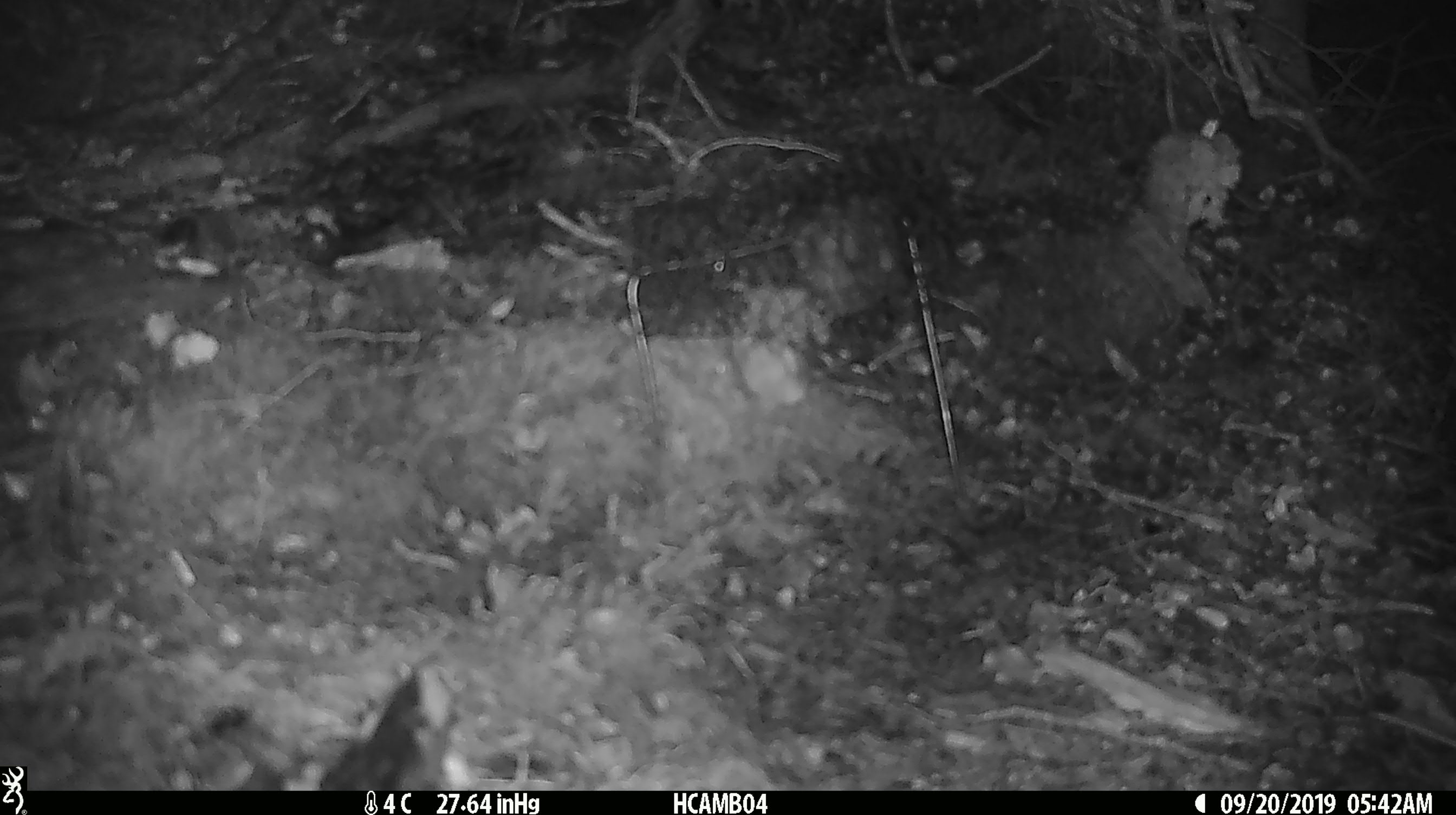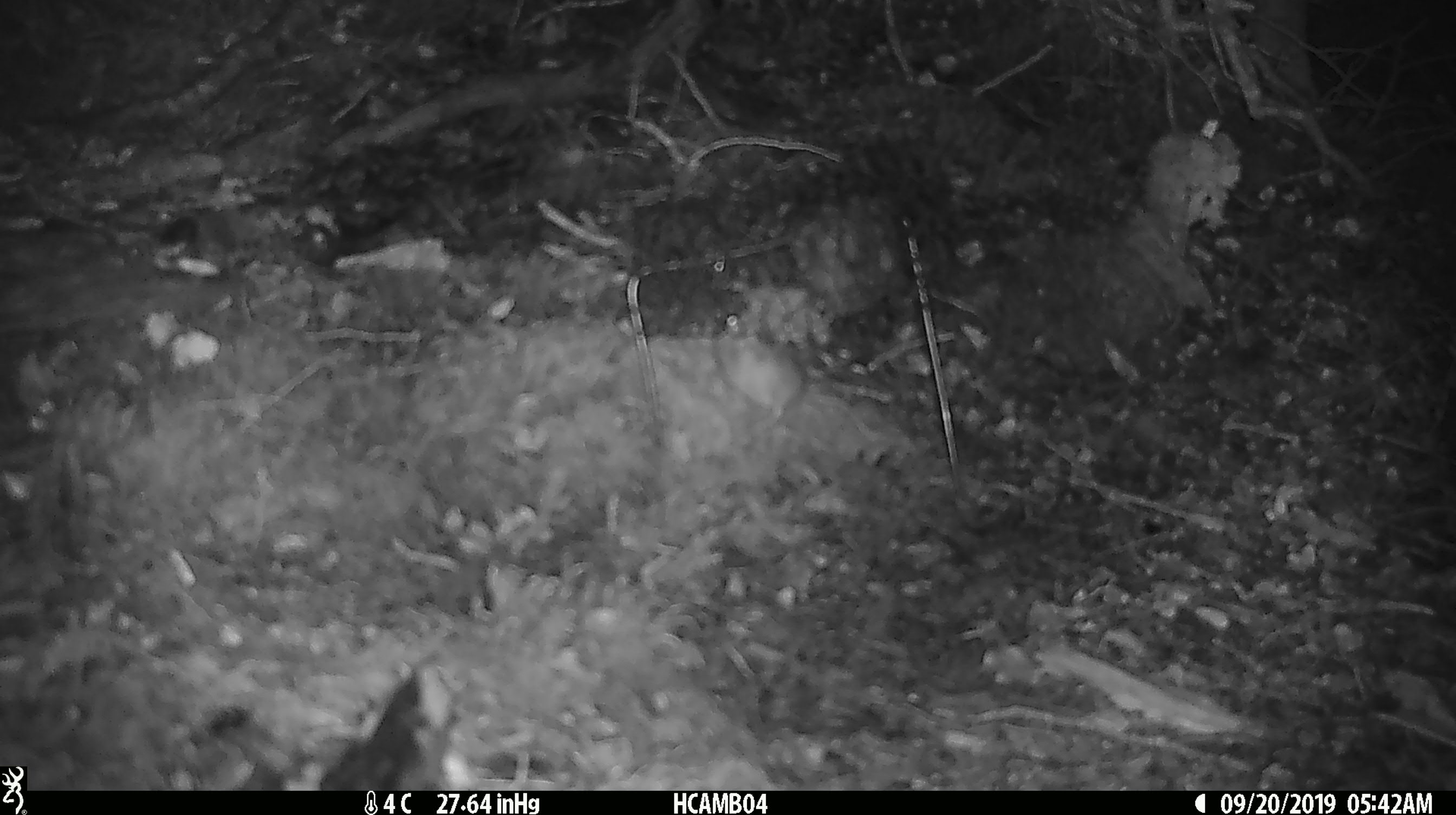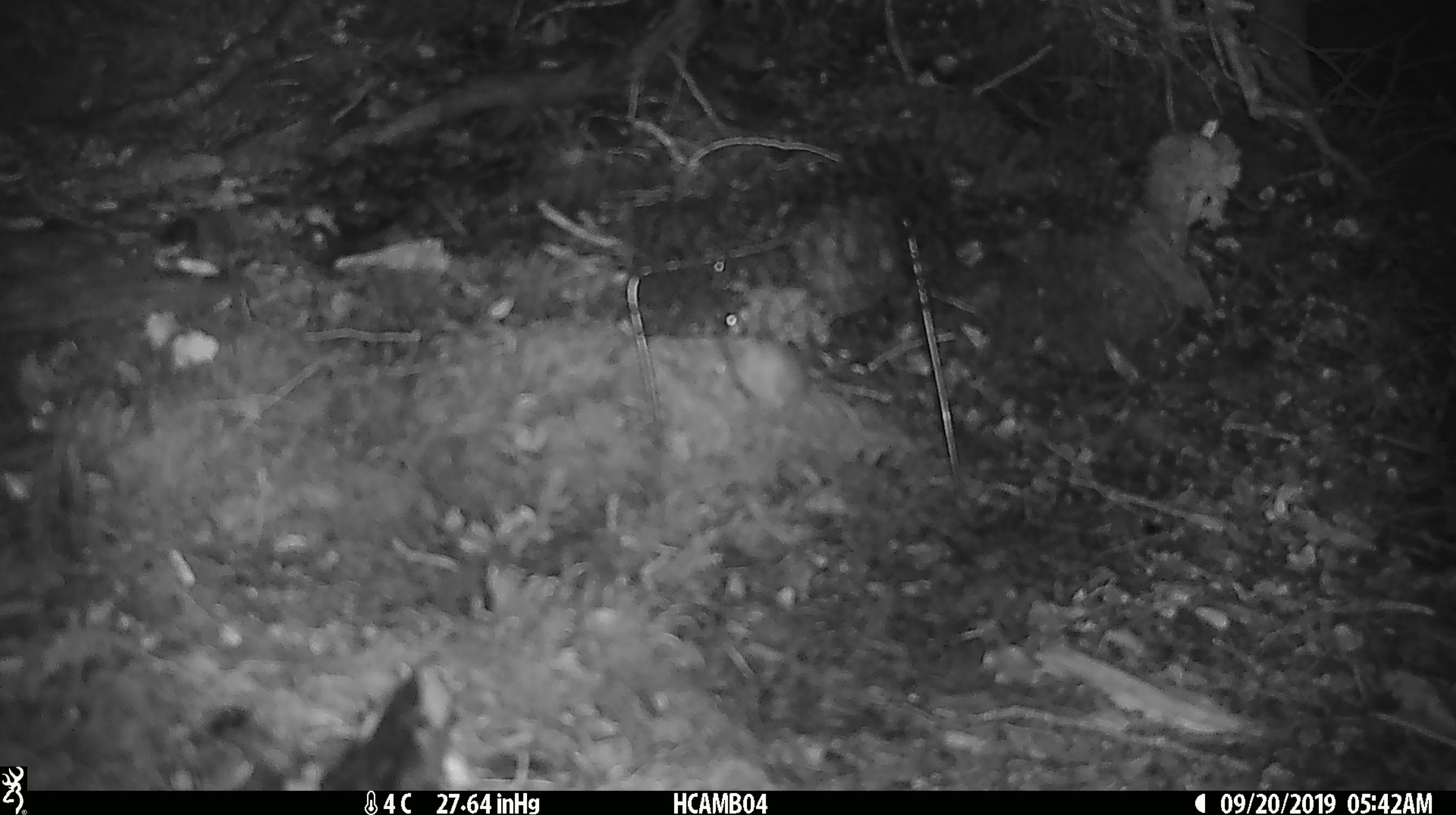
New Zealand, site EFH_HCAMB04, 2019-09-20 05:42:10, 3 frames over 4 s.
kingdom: Animalia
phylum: Chordata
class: Mammalia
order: Rodentia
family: Muridae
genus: Mus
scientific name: Mus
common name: mouse